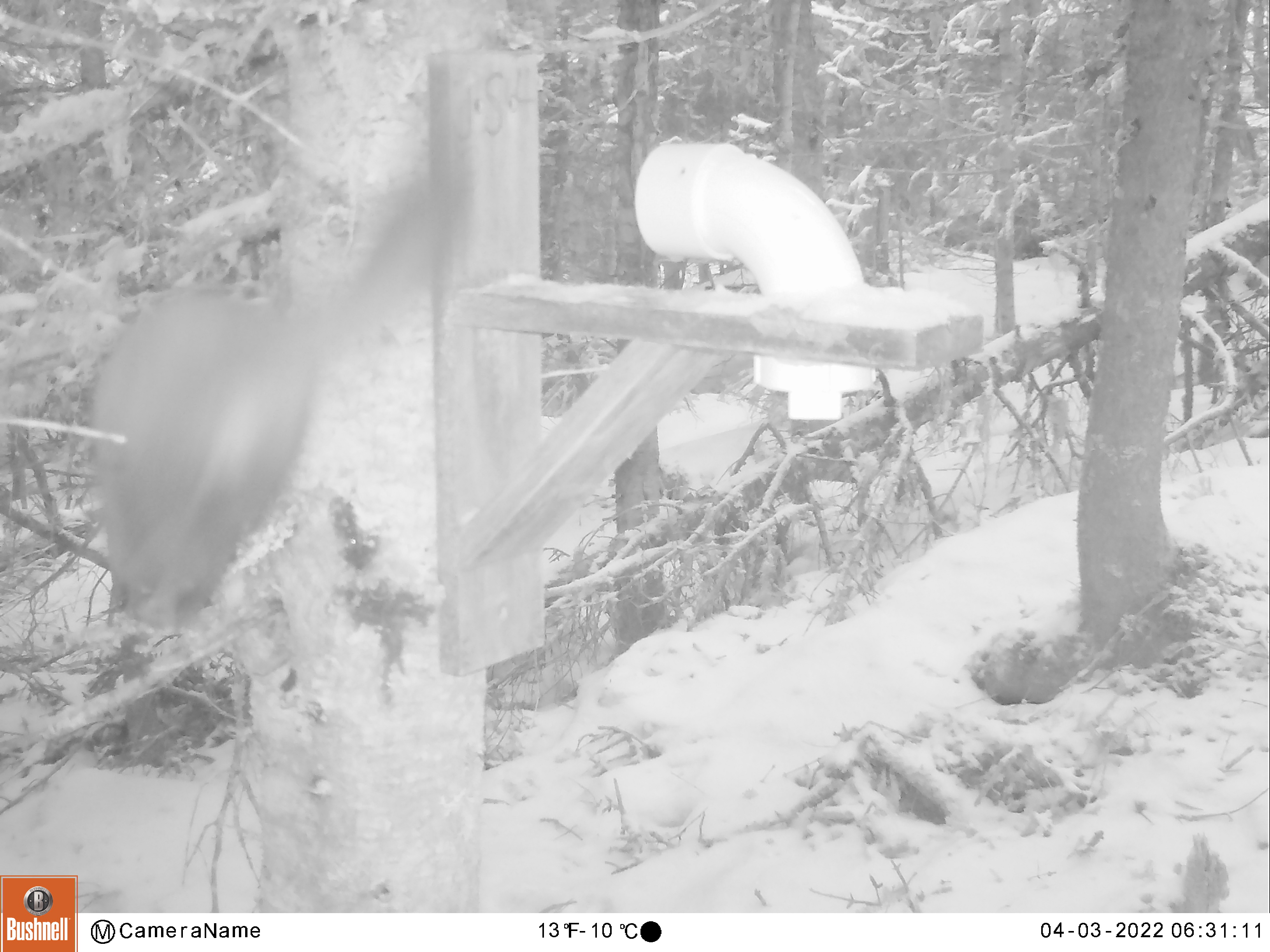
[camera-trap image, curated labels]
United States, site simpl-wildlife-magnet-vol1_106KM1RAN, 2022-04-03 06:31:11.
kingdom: Animalia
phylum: Chordata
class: Mammalia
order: Carnivora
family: Mustelidae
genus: Martes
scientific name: Martes americana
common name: american marten